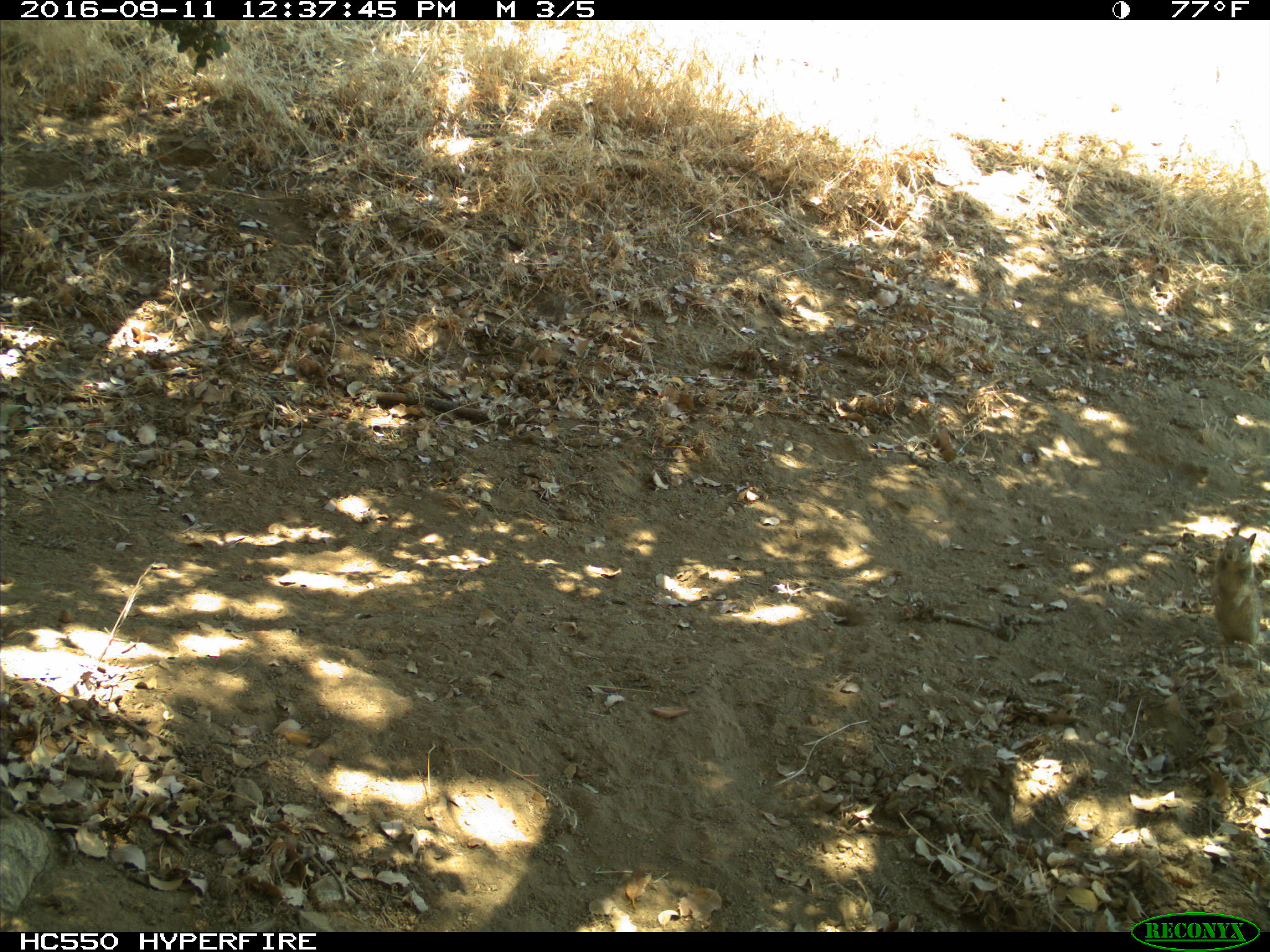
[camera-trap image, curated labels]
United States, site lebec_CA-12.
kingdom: Animalia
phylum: Chordata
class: Mammalia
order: Rodentia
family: Sciuridae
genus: Otospermophilus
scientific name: Otospermophilus beecheyi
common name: california ground squirrel